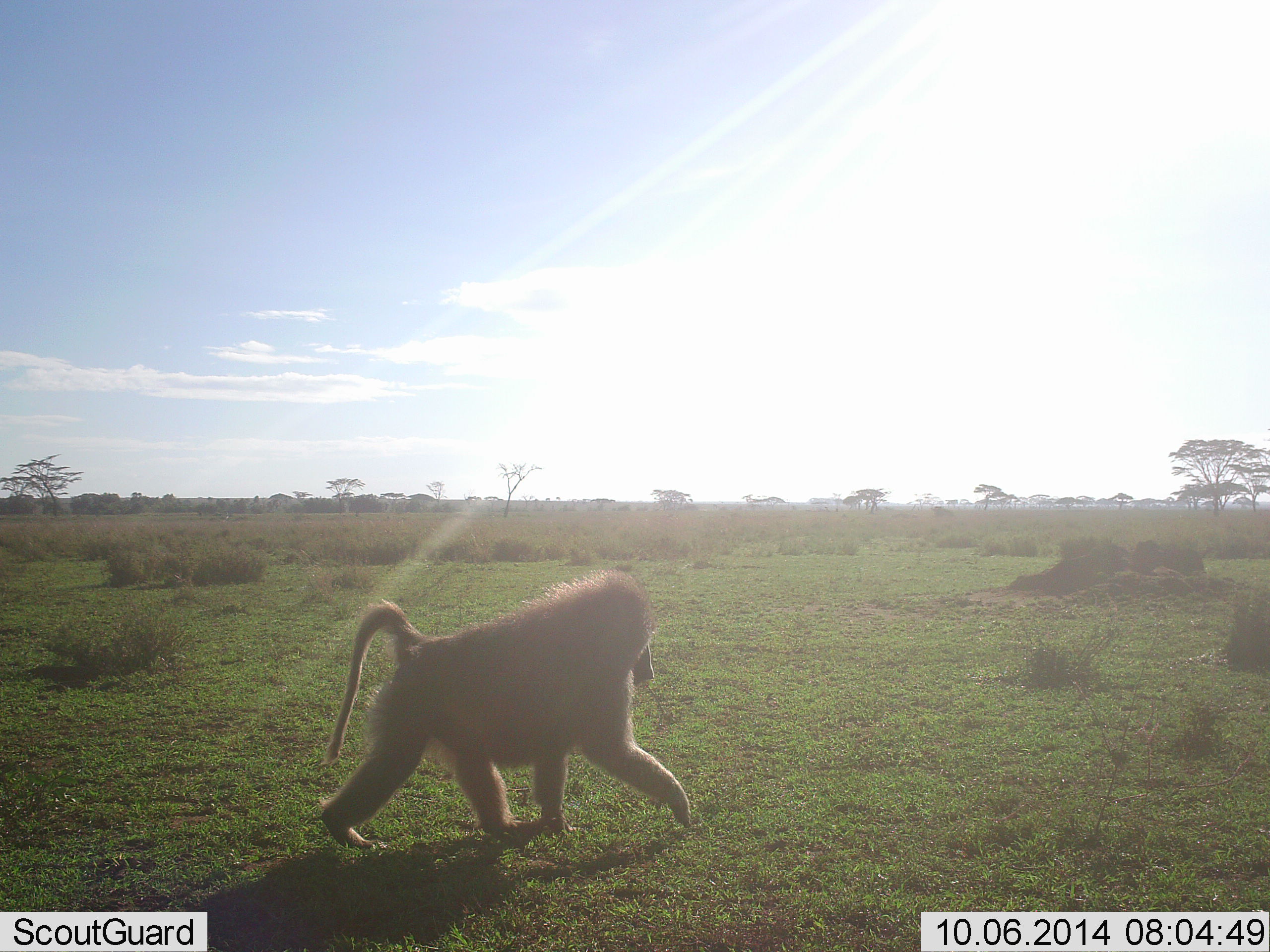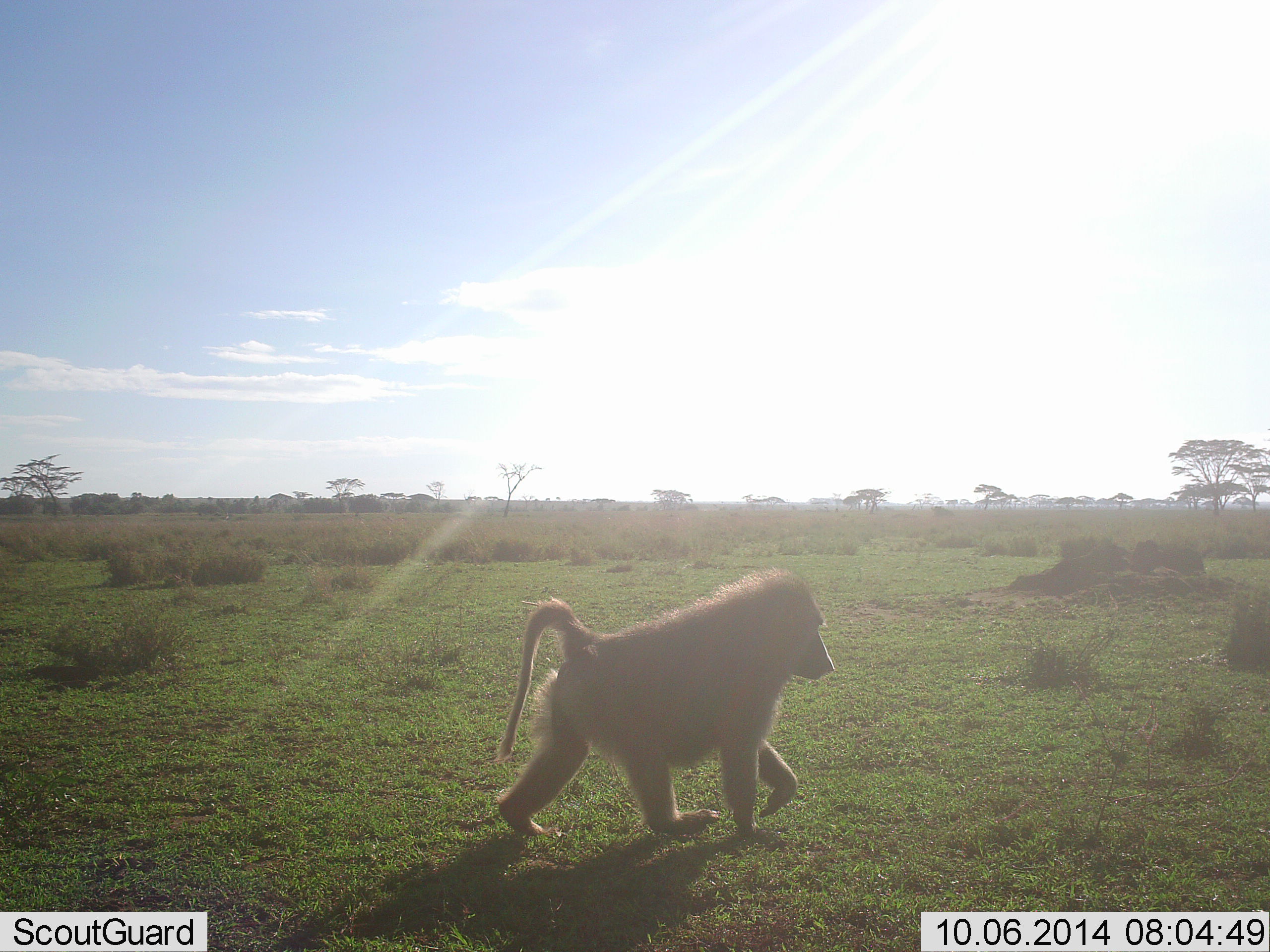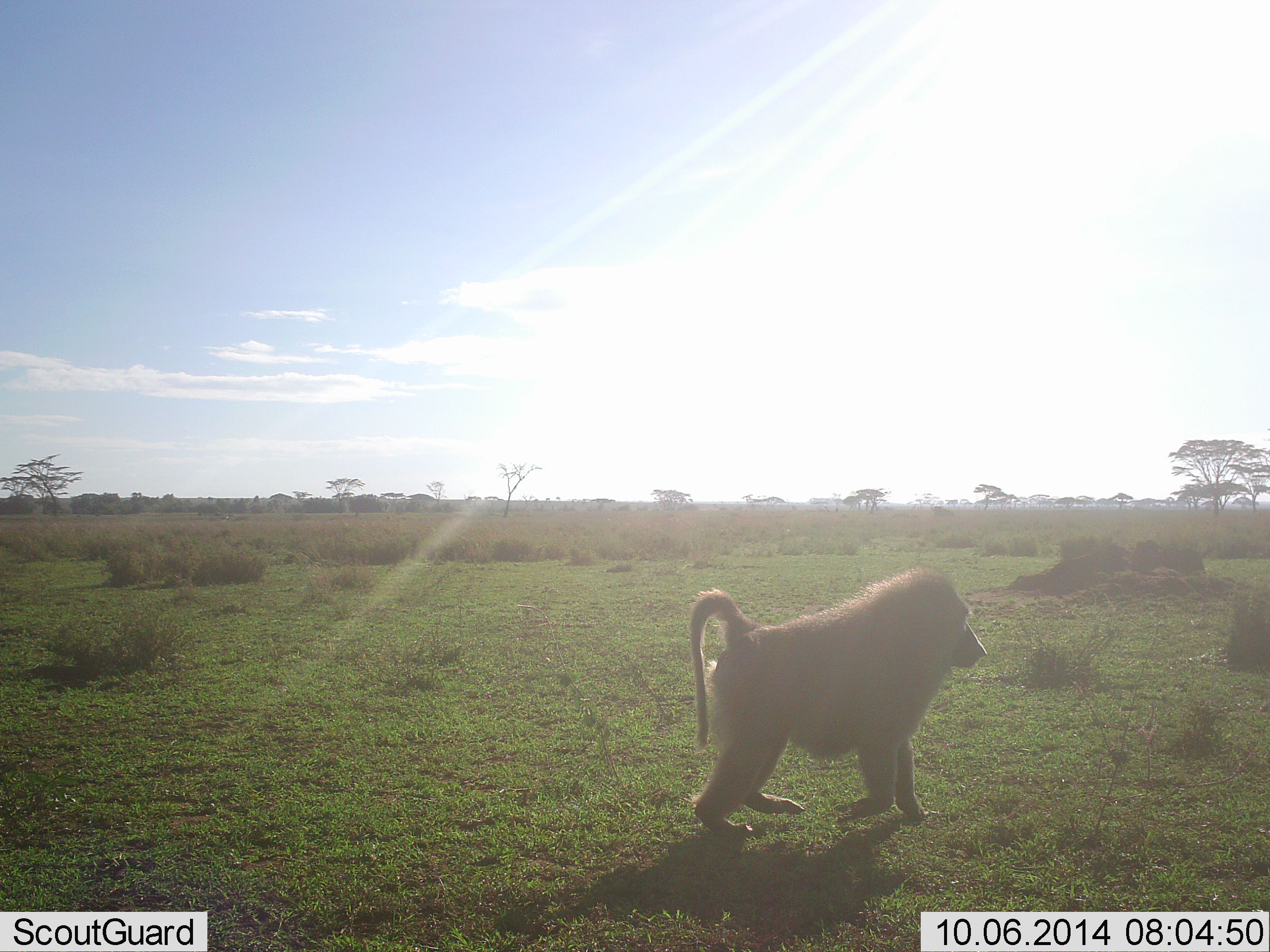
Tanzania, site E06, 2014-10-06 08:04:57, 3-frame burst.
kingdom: Animalia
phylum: Chordata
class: Mammalia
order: Primates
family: Cercopithecidae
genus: Papio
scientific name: Papio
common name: baboon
Baboon (Papio), count 1. Behavior (volunteer vote fractions): standing 0%, resting 0%, moving 100%, interacting 0%. Young present (vote fraction): 0%. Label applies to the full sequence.